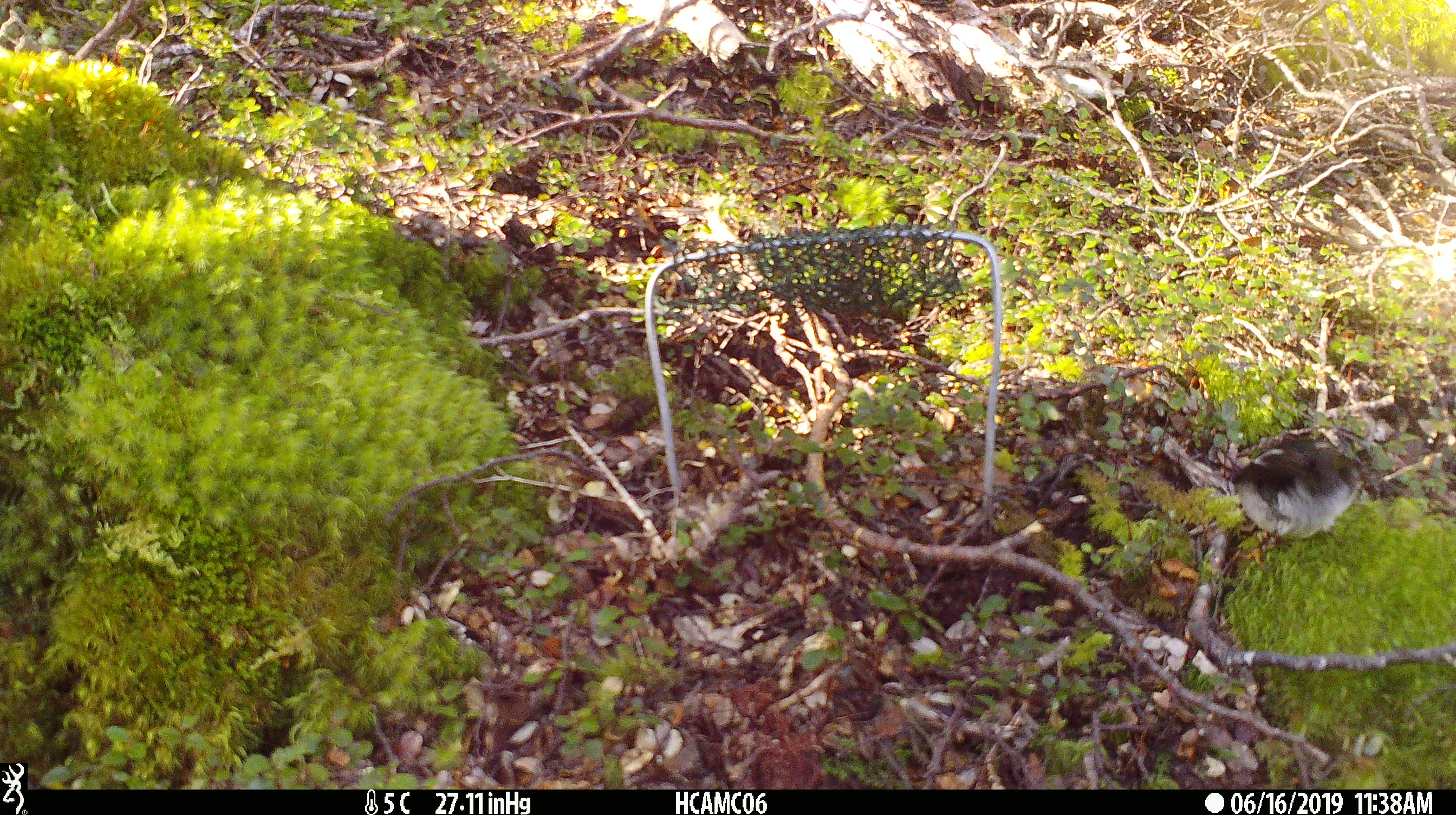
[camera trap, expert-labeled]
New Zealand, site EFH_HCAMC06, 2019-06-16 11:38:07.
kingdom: Animalia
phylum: Chordata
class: Aves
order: Passeriformes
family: Petroicidae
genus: Petroica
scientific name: Petroica macrocephala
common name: tomtit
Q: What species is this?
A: Tomtit (Petroica macrocephala).